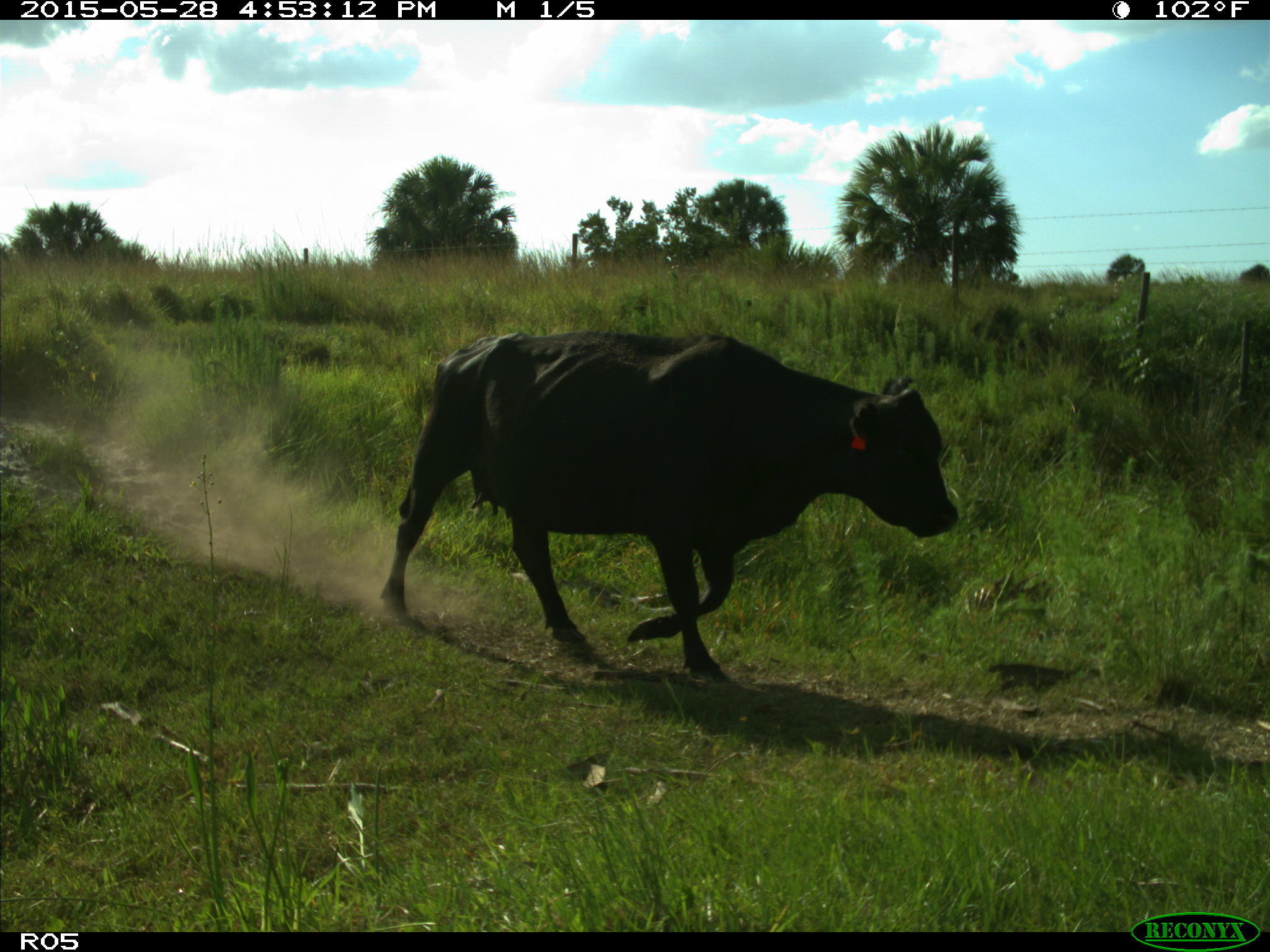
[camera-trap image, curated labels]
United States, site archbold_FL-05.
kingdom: Animalia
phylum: Chordata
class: Mammalia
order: Artiodactyla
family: Bovidae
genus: Bos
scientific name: Bos taurus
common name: domestic cow